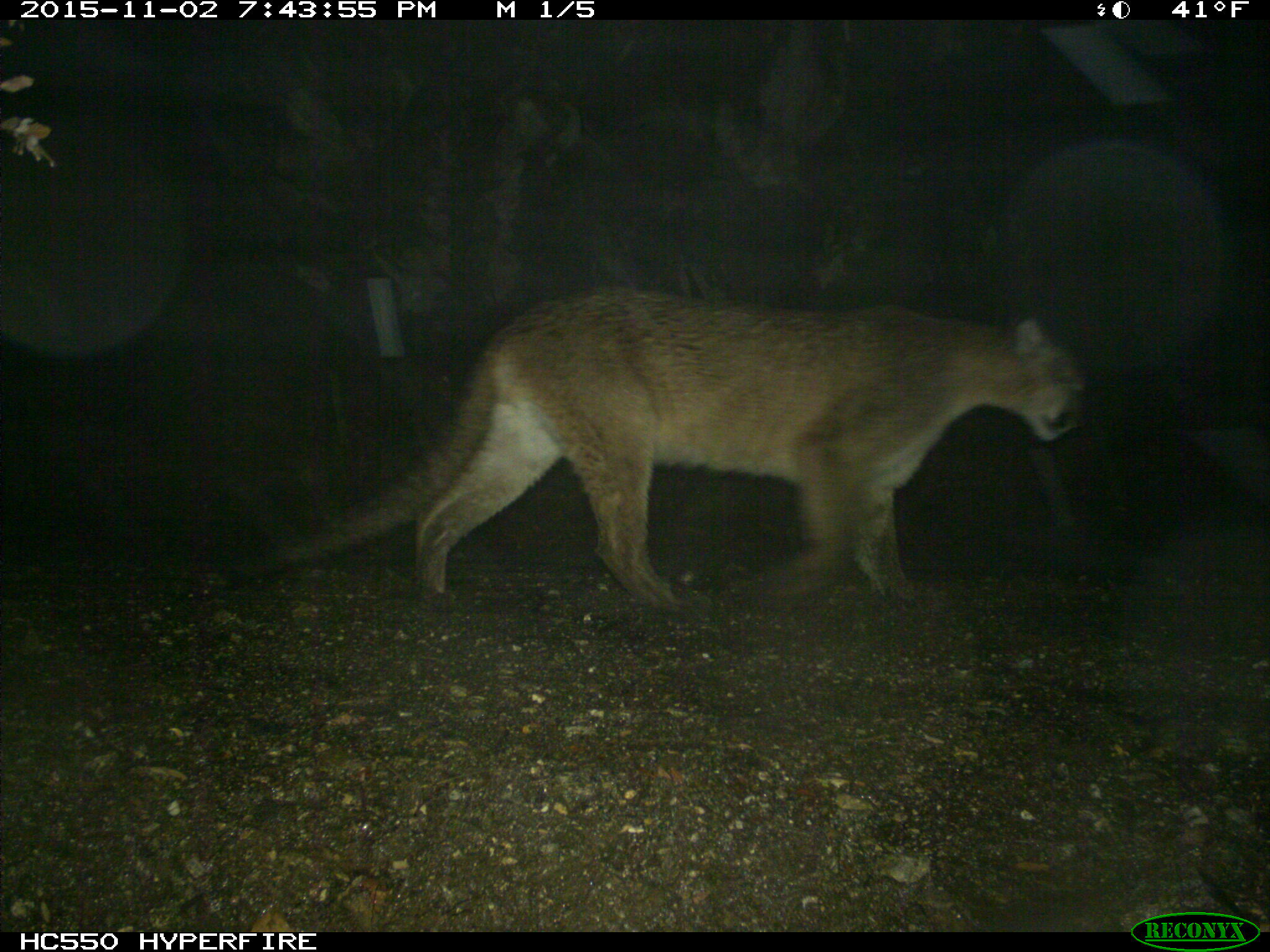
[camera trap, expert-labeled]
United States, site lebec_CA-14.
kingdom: Animalia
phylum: Chordata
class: Mammalia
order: Carnivora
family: Felidae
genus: Puma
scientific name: Puma concolor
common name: mountain lion